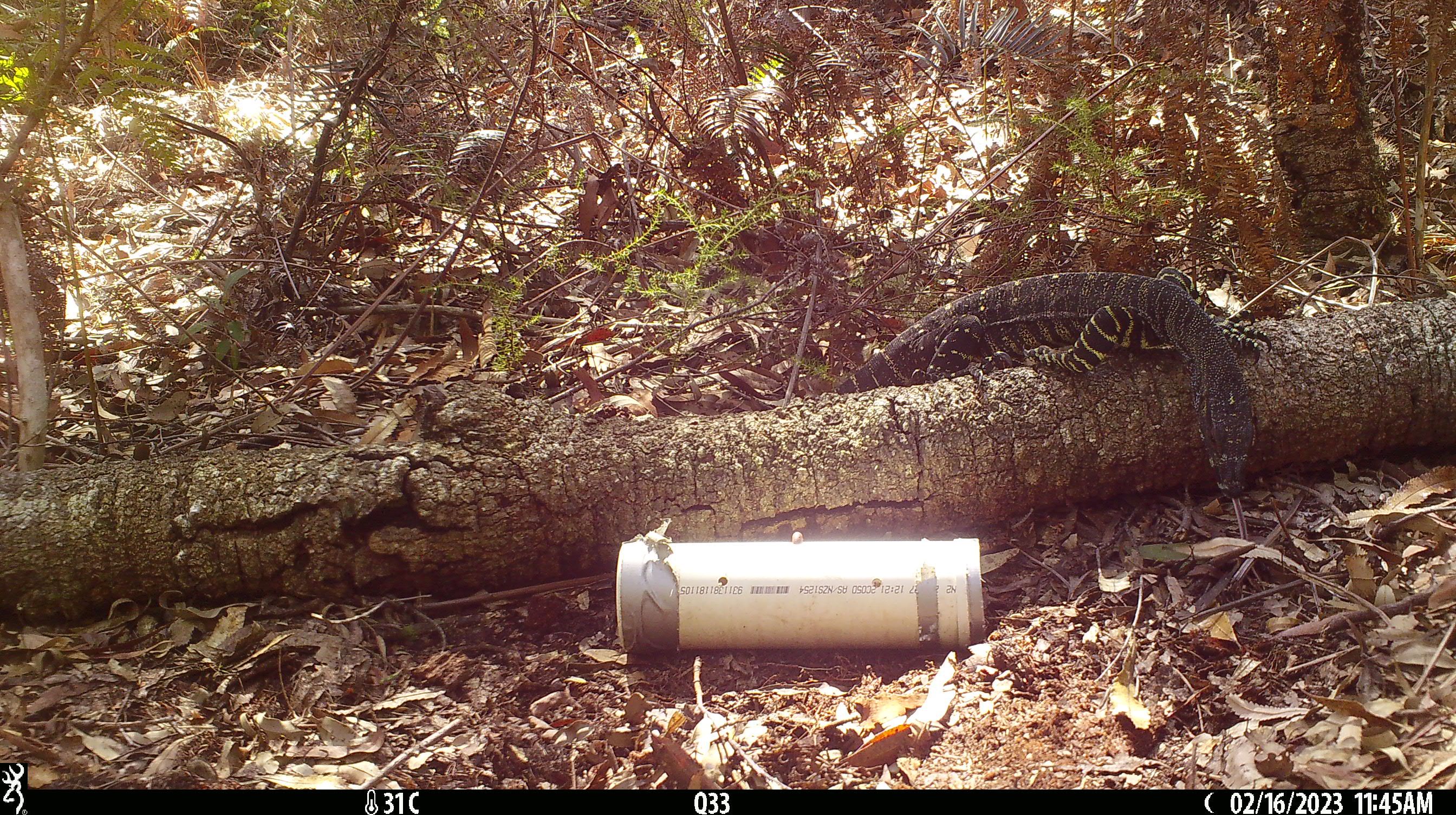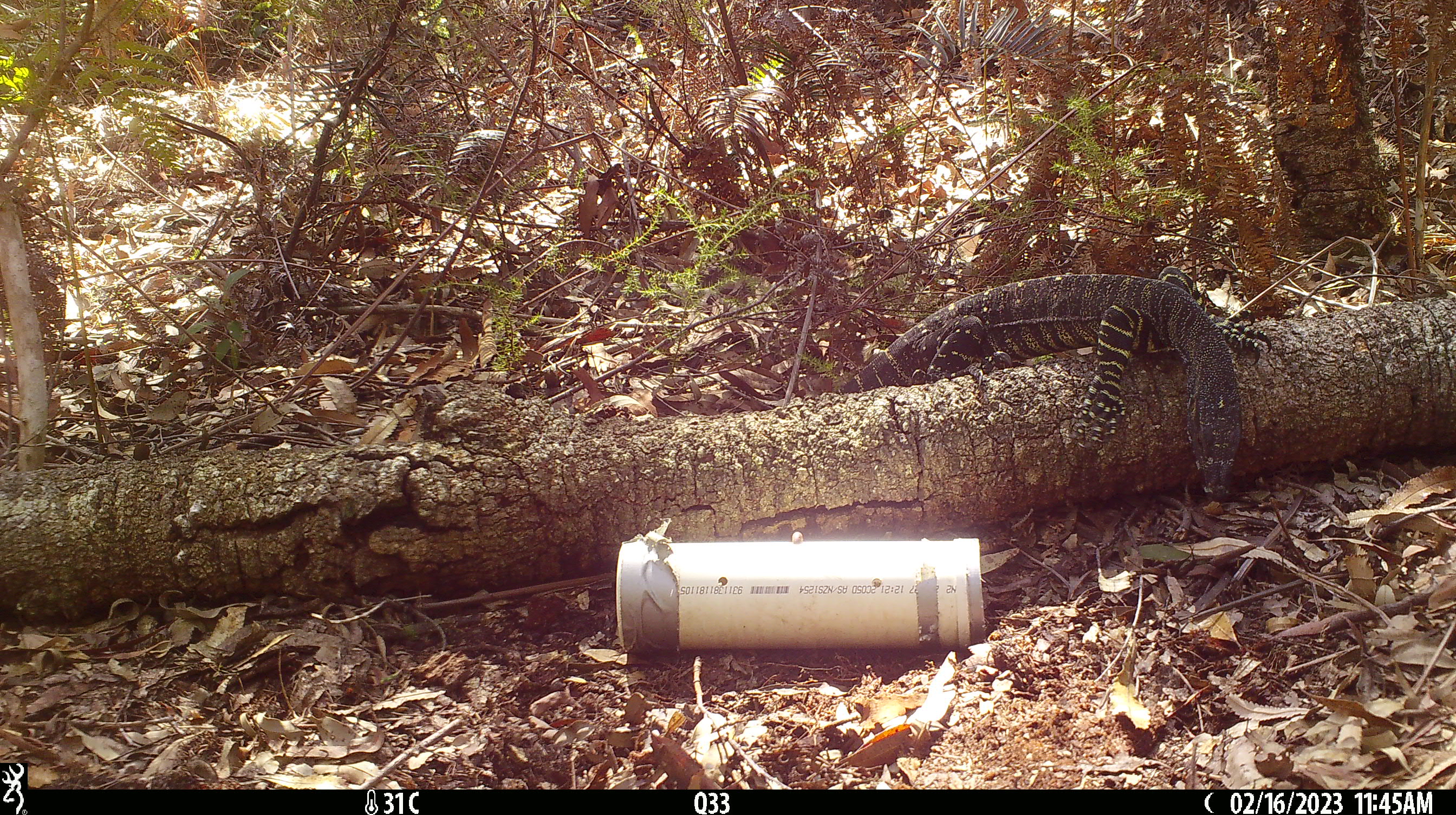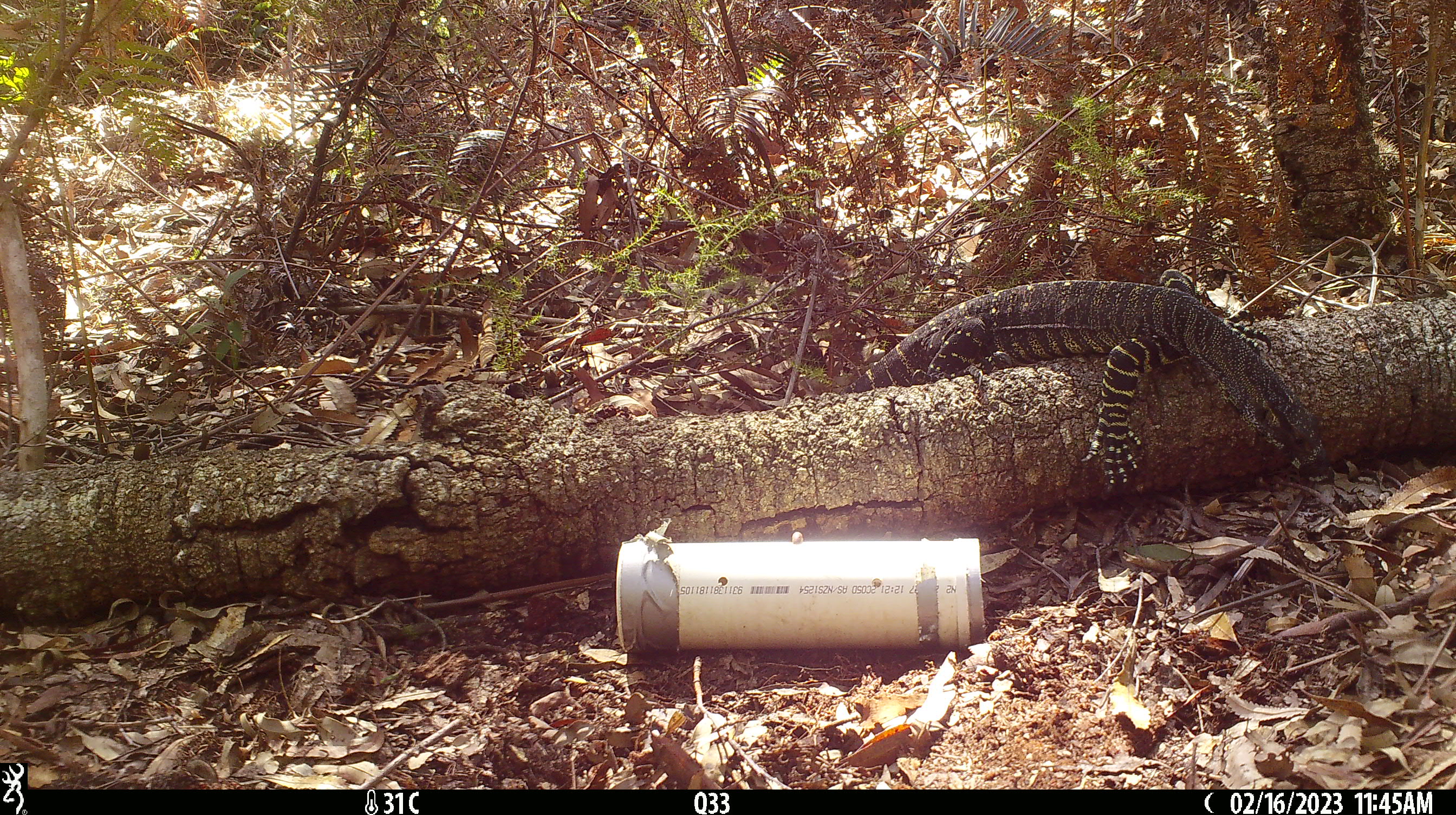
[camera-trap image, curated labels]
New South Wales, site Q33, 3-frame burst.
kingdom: Animalia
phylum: Chordata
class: Reptilia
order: Squamata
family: Varanidae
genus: Varanus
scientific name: Varanus varius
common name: lace monitor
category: goanna